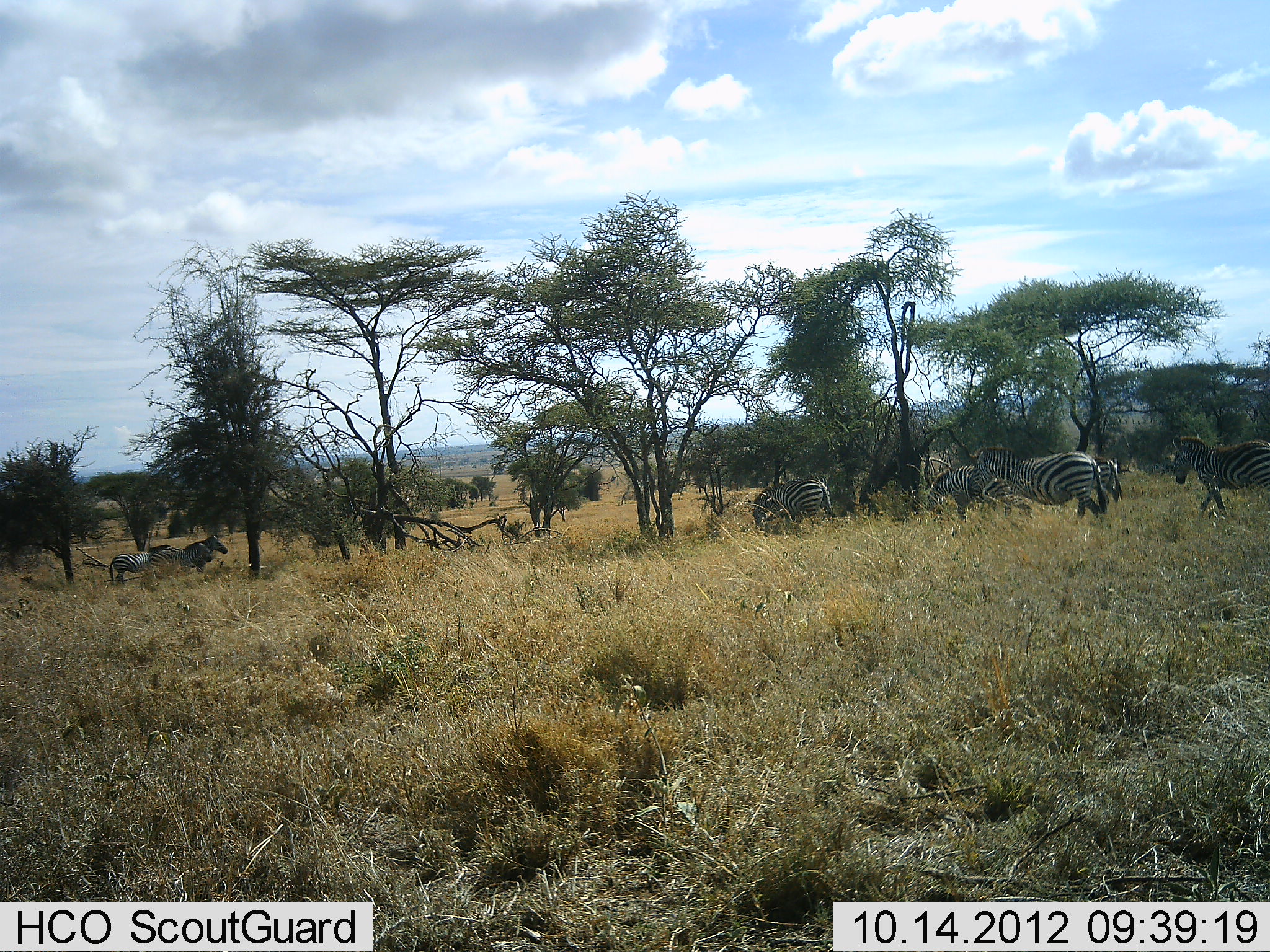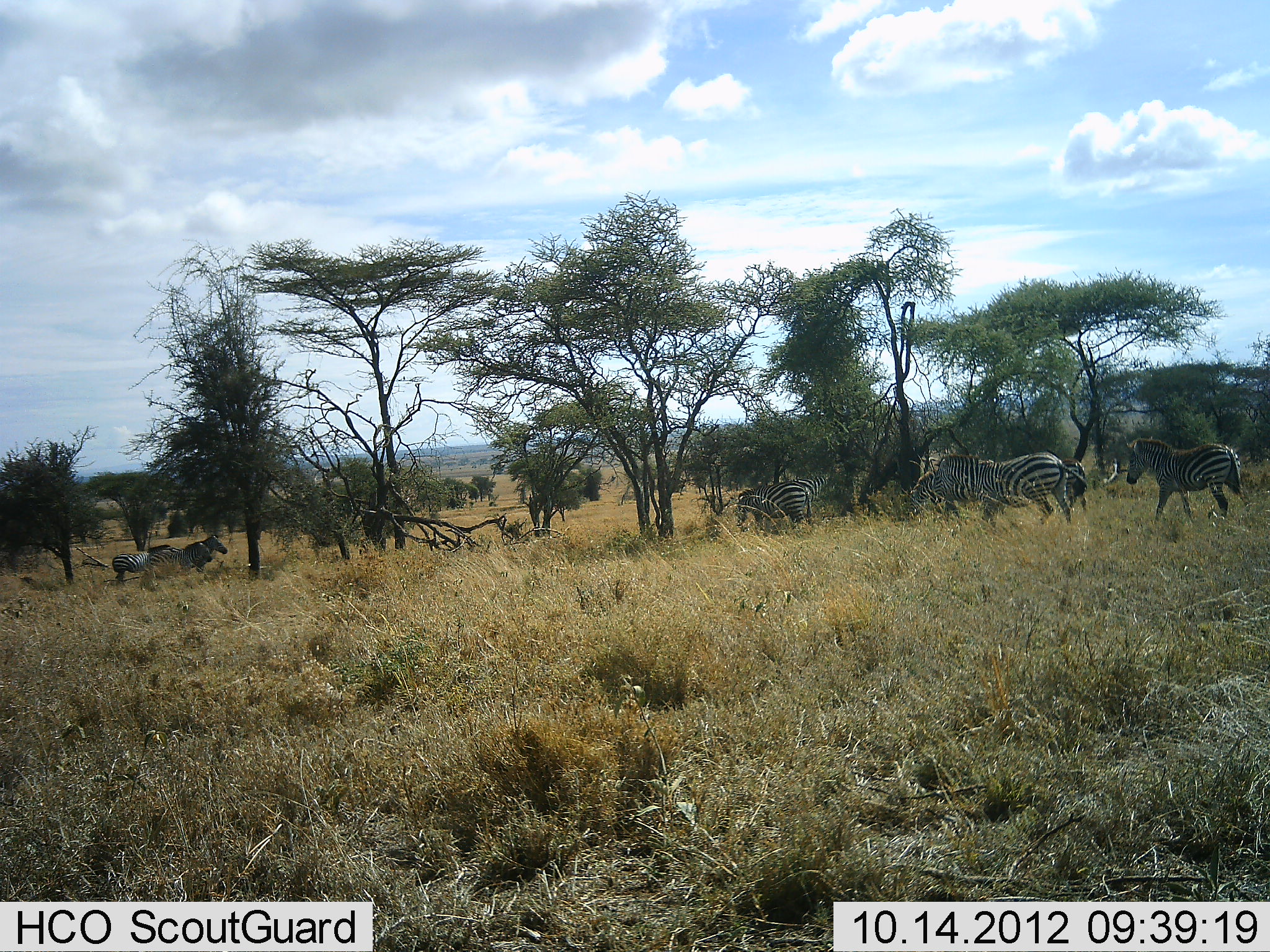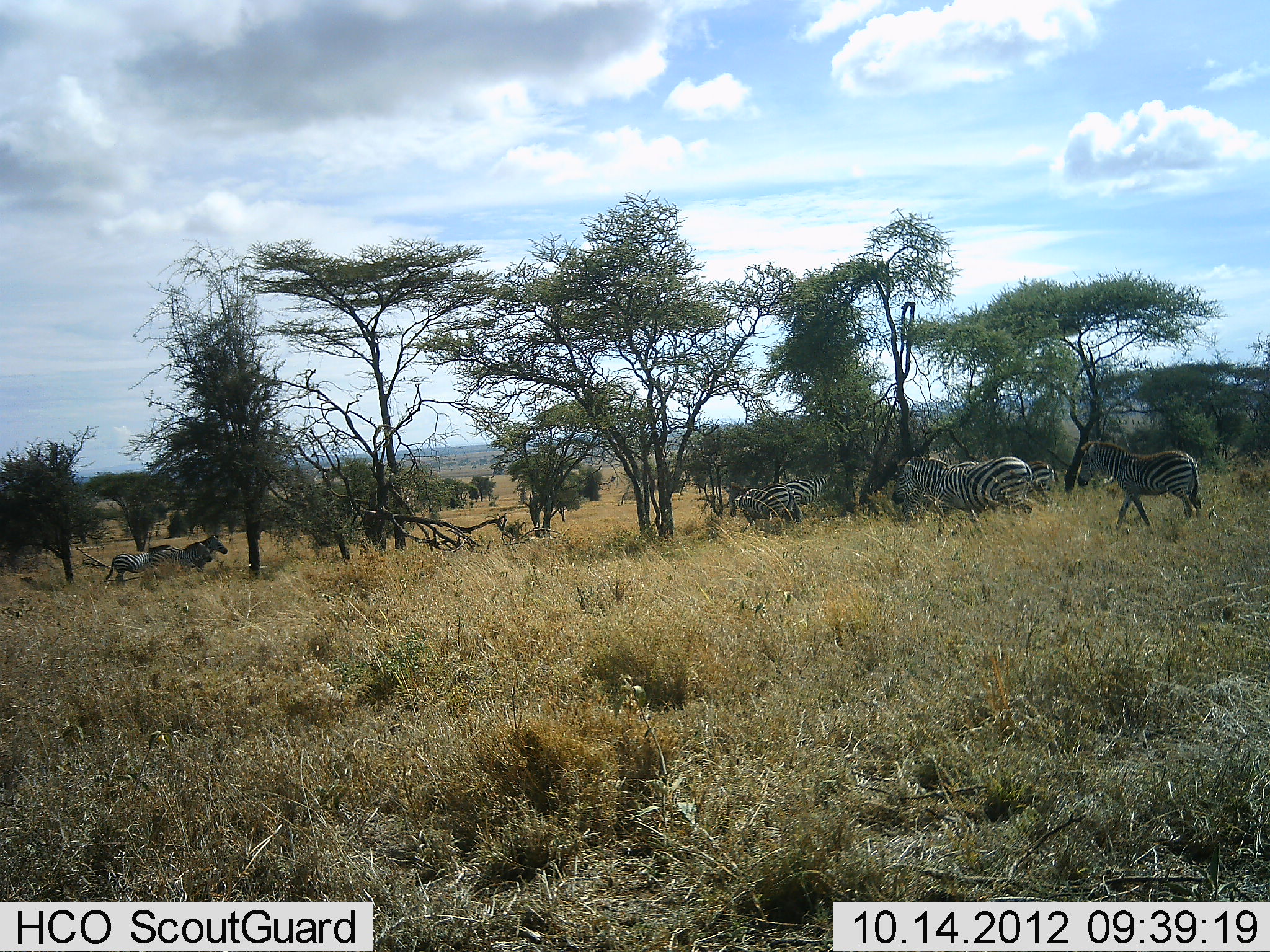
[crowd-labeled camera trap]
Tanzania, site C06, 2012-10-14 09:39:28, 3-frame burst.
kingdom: Animalia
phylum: Chordata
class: Mammalia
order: Perissodactyla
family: Equidae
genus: Equus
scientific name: Equus quagga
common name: plains zebra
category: zebra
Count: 8.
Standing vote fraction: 80%.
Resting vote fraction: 0%.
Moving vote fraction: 80%.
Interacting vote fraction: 0%.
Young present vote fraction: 0%.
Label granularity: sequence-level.